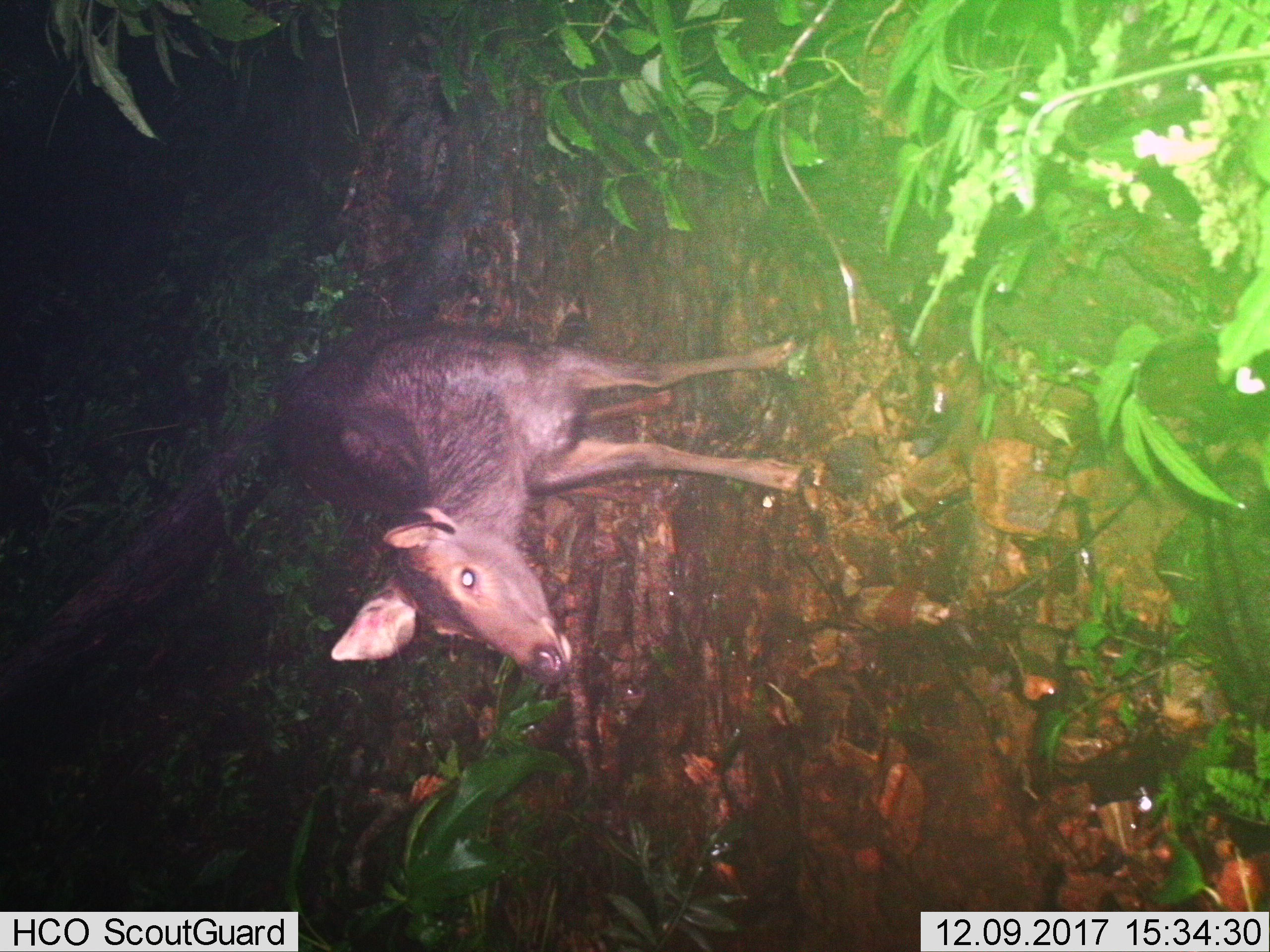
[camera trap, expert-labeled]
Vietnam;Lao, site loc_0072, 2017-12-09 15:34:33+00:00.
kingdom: Animalia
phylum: Chordata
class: Mammalia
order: Artiodactyla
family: Cervidae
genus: Rusa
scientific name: Rusa unicolor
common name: sambar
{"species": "sambar (Rusa unicolor)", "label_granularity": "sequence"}